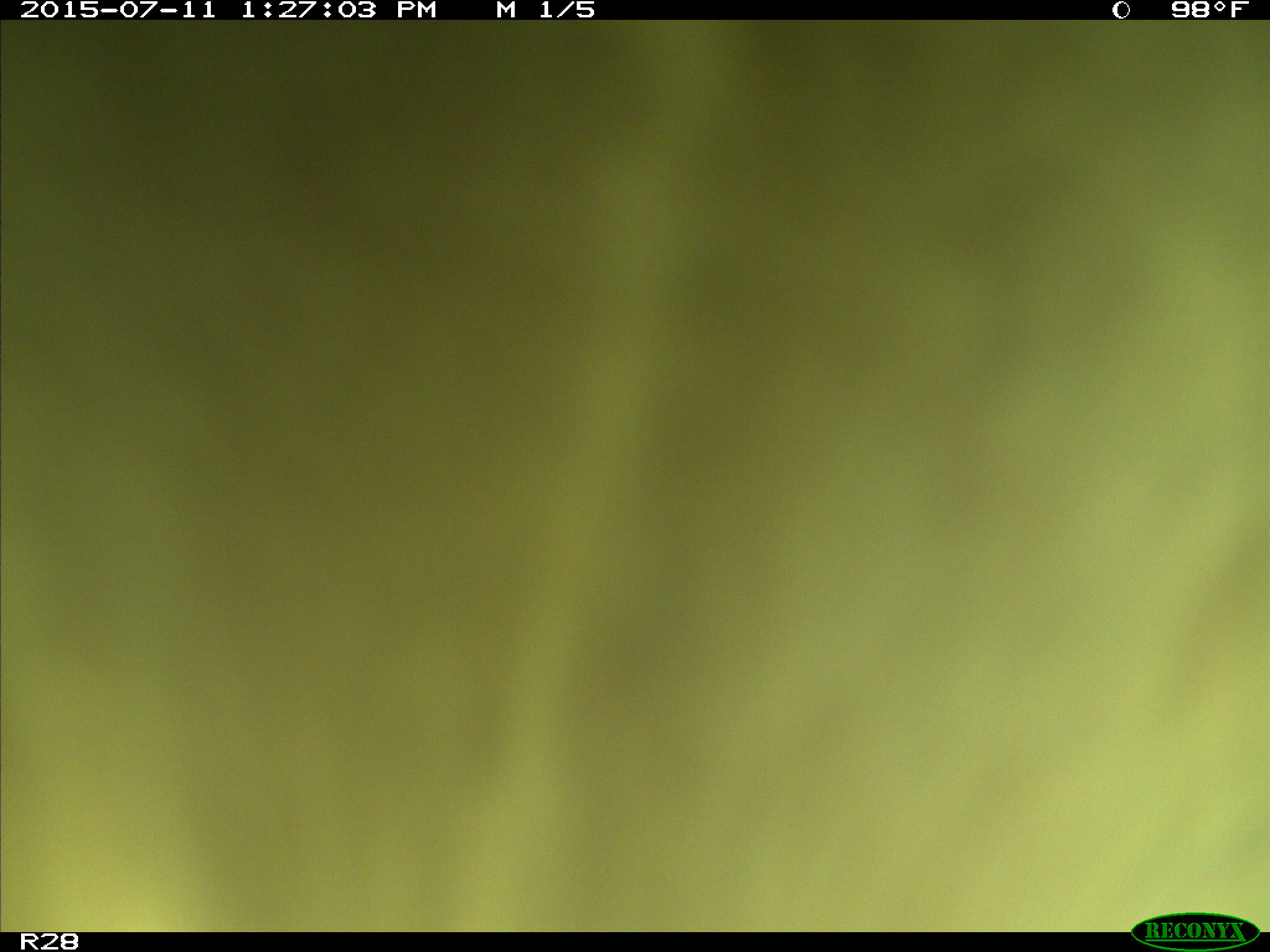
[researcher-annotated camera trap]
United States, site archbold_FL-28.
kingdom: Animalia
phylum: Chordata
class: Mammalia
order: Artiodactyla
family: Bovidae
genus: Bos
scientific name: Bos taurus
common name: domestic cow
Bos taurus (domestic cow).